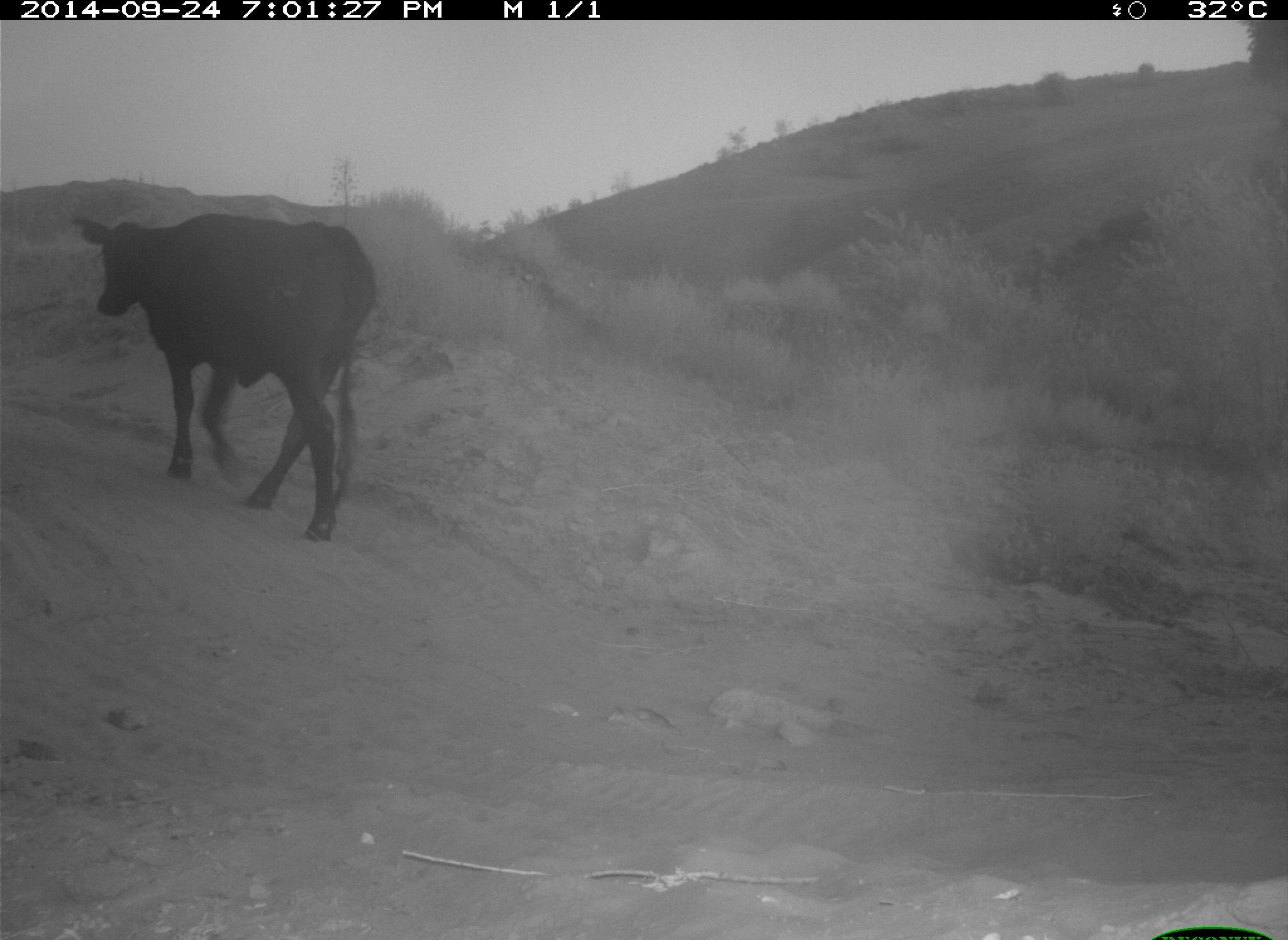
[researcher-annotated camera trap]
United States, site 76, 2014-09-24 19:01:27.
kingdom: Animalia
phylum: Chordata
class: Mammalia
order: Artiodactyla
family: Bovidae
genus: Bos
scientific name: Bos taurus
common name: cow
Cow (Bos taurus).